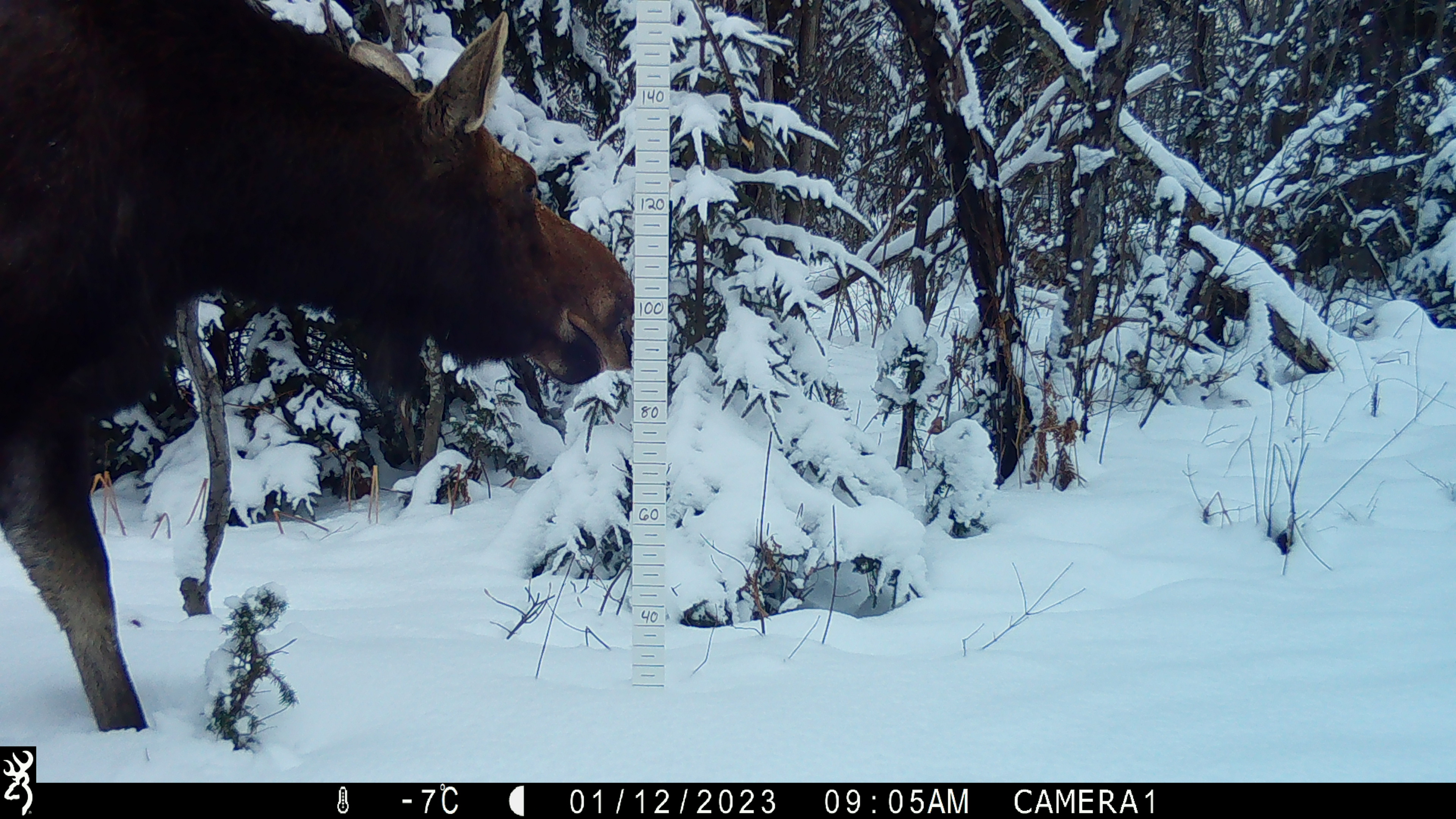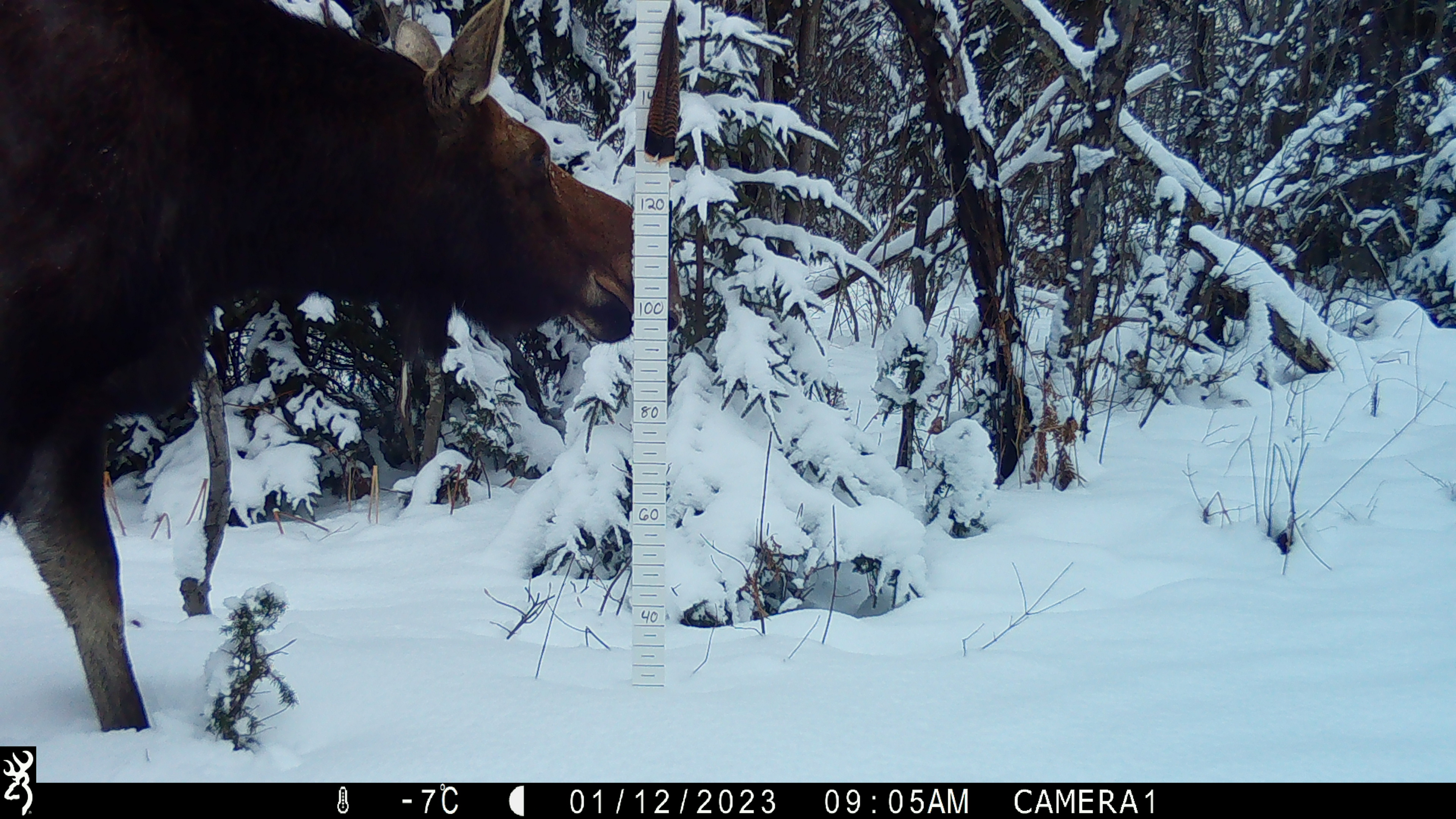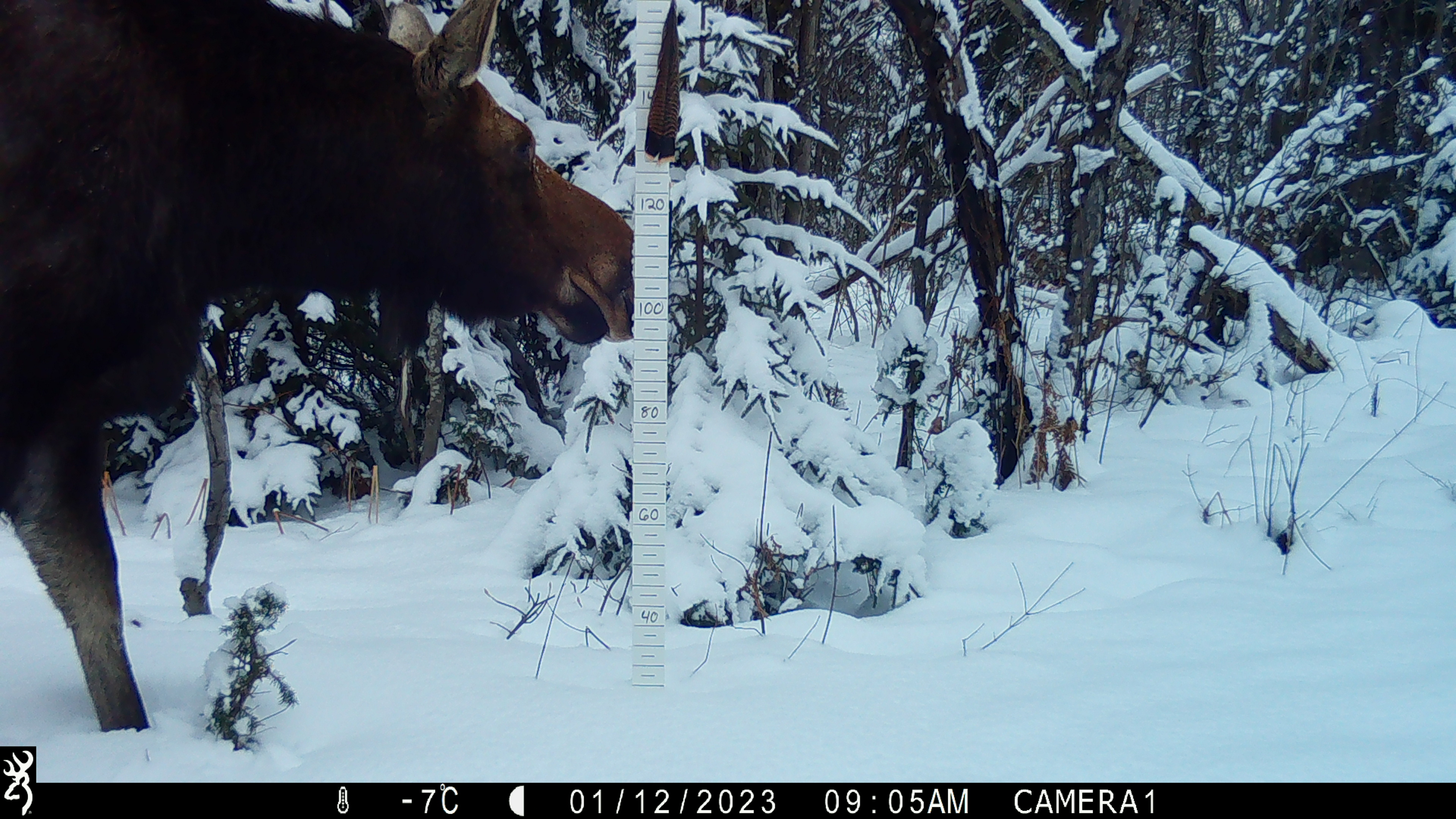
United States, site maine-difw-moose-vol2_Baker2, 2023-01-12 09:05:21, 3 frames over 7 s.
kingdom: Animalia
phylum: Chordata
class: Mammalia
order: Artiodactyla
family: Cervidae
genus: Alces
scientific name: Alces alces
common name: moose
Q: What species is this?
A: Moose (Alces alces).